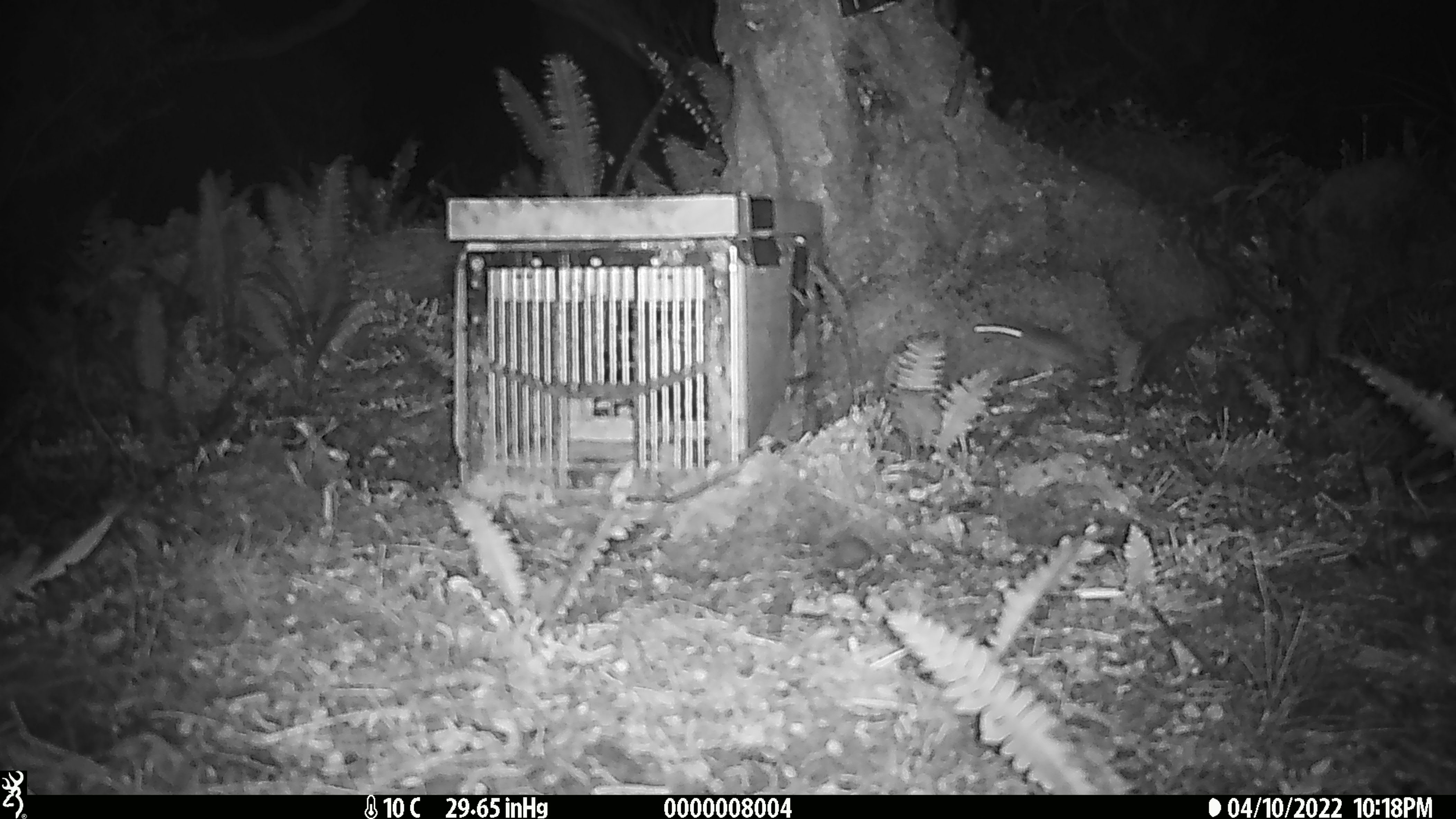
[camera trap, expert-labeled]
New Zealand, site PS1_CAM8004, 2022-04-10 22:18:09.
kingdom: Animalia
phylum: Chordata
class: Mammalia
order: Rodentia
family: Muridae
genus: Mus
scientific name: Mus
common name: mouse